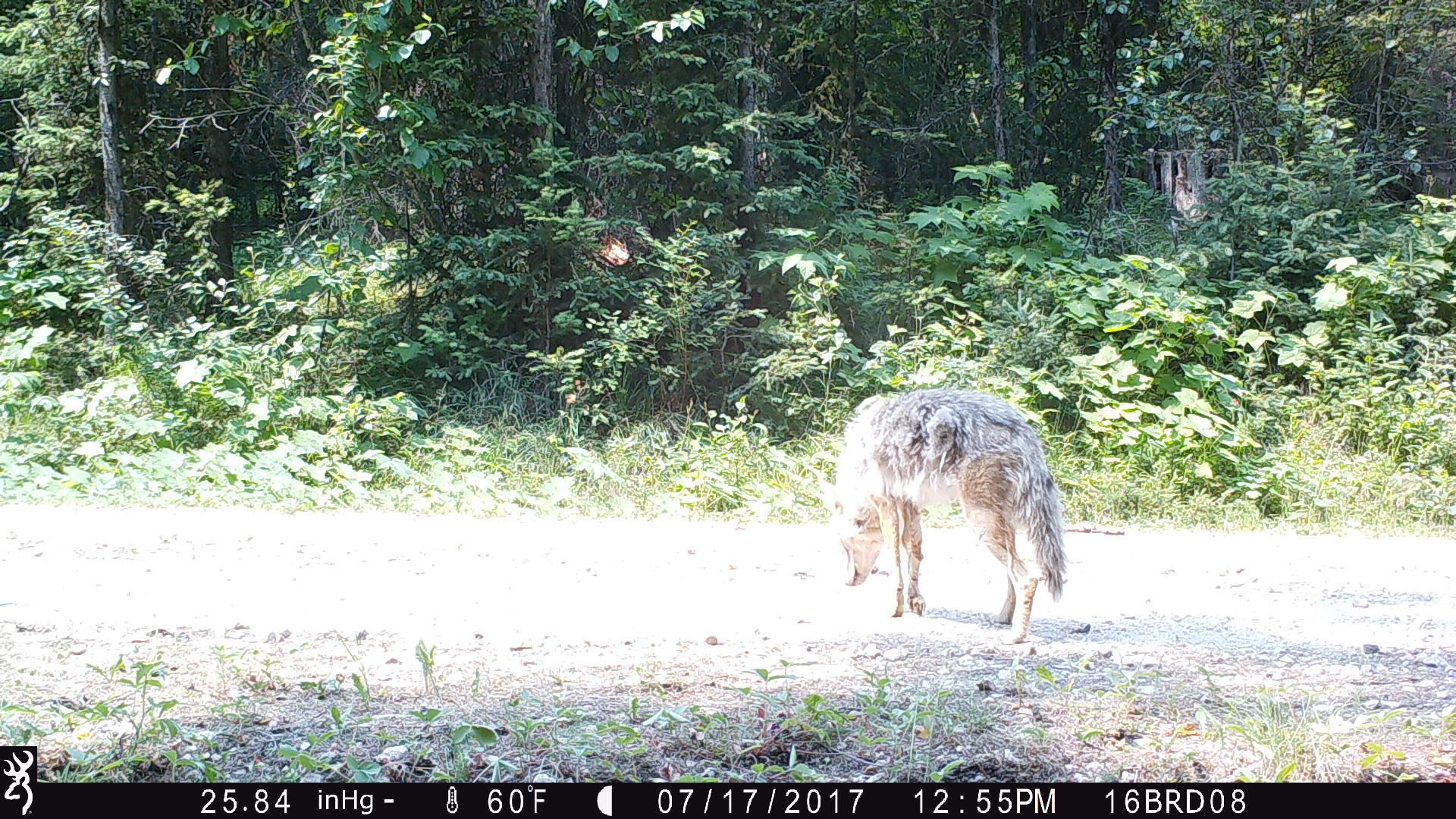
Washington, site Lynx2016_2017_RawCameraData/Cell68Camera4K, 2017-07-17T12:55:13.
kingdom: Animalia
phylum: Chordata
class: Mammalia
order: Carnivora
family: Canidae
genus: Canis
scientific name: Canis latrans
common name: coyote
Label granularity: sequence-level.